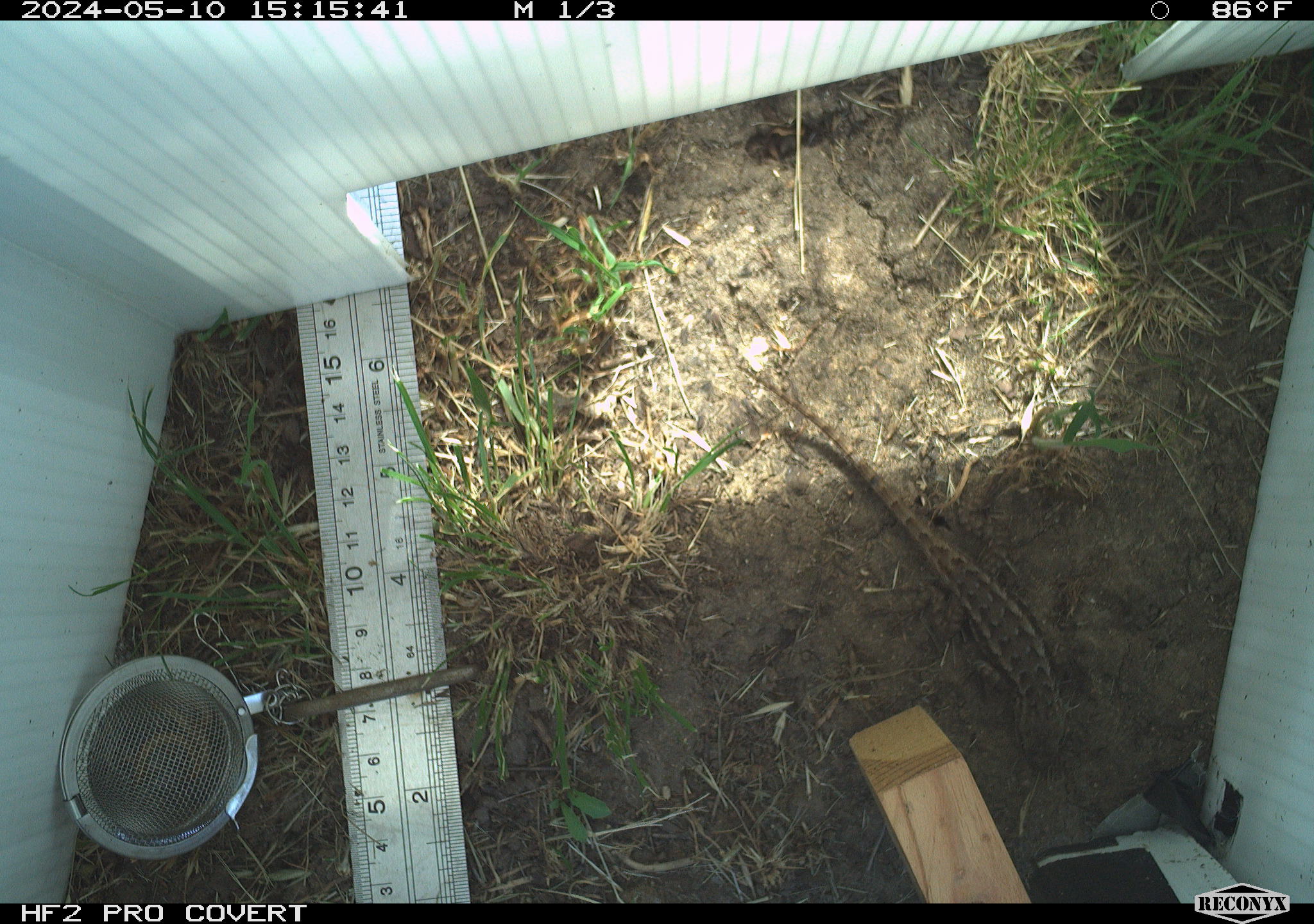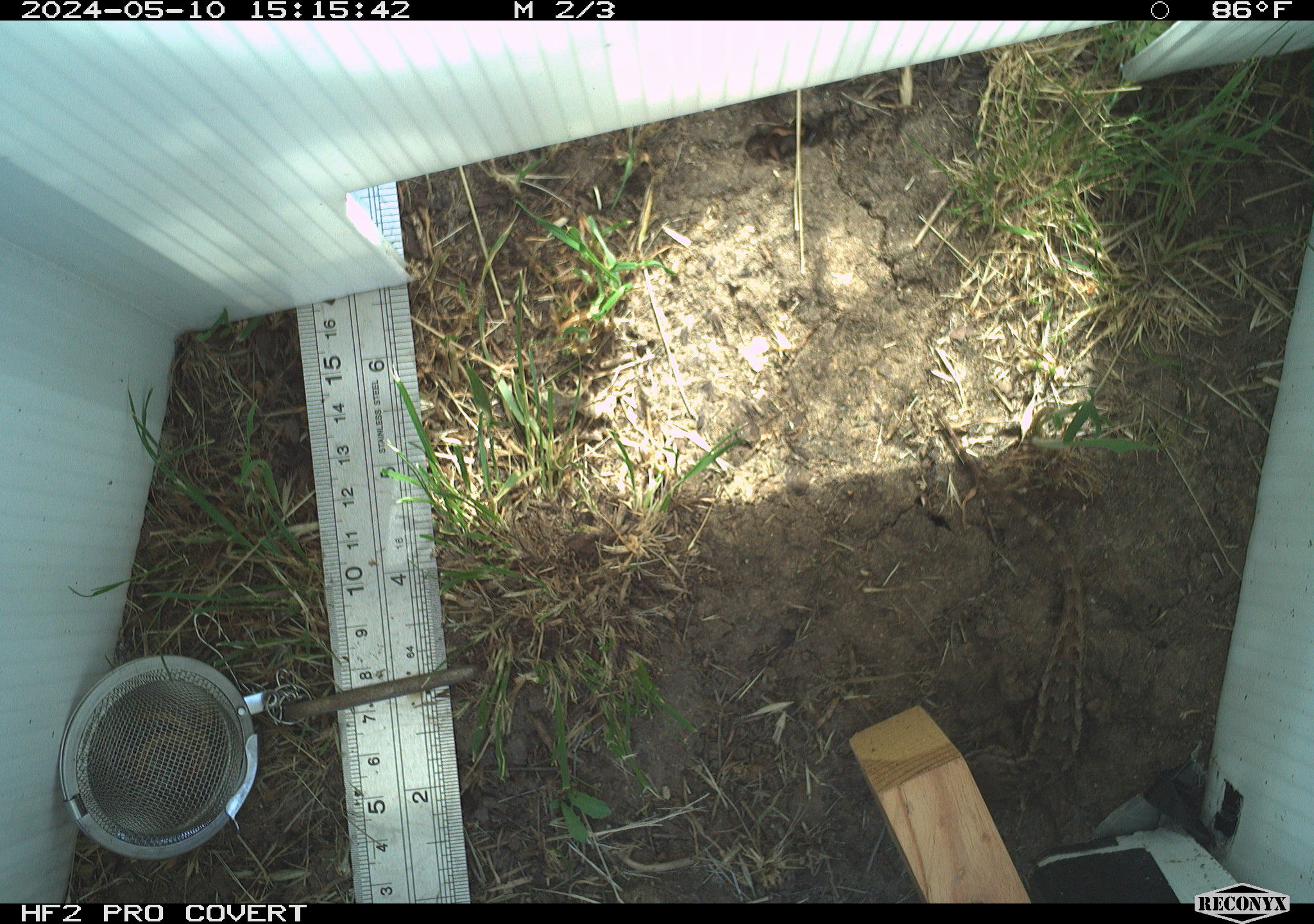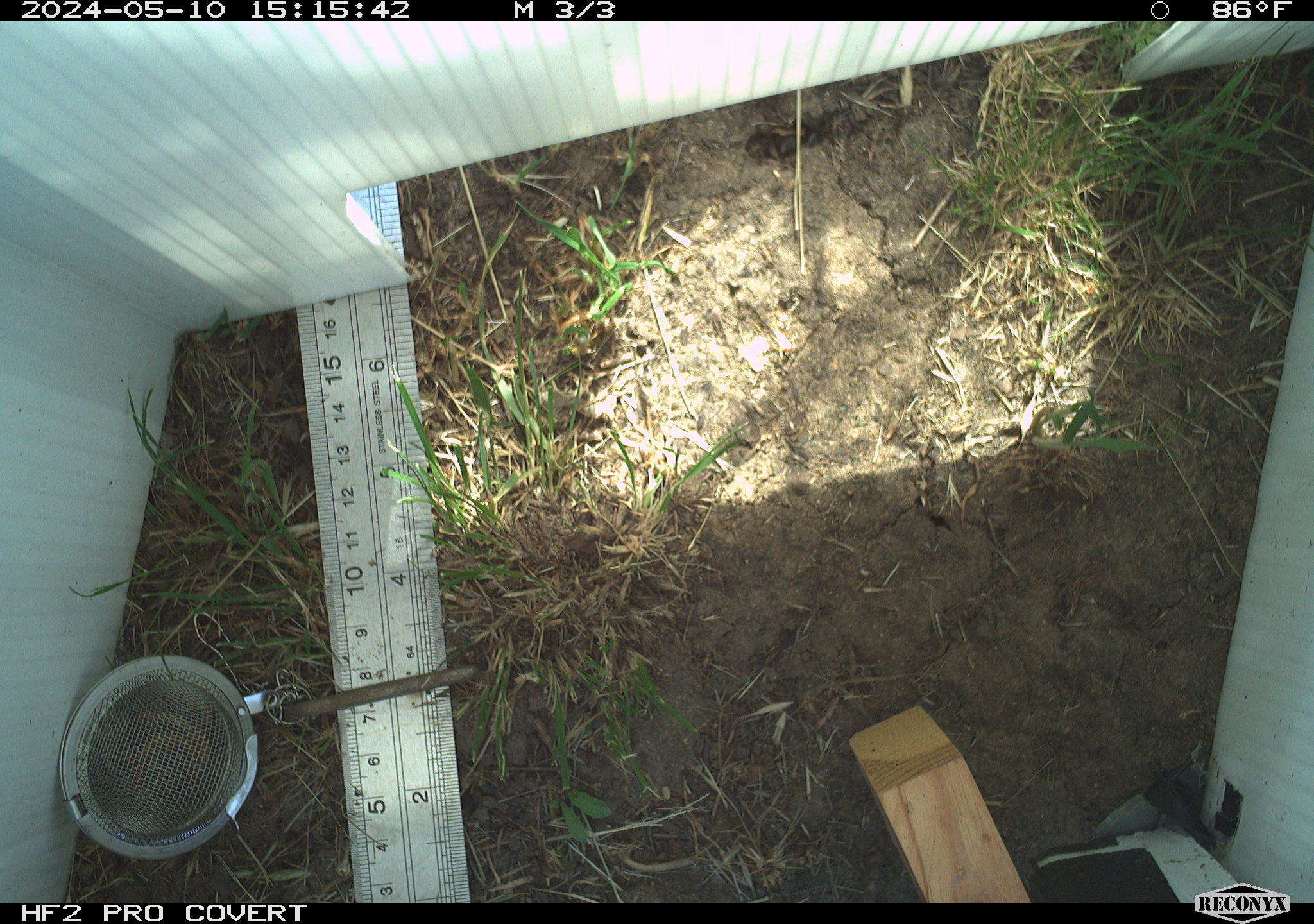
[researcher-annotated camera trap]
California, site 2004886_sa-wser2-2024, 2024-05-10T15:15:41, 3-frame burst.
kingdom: Animalia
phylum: Chordata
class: Reptilia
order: Squamata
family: Phrynosomatidae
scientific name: Phrynosomatidae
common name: phrynosomatid lizards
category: phrynosomatidae family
Phrynosomatidae family (phrynosomatid lizards) (Phrynosomatidae).